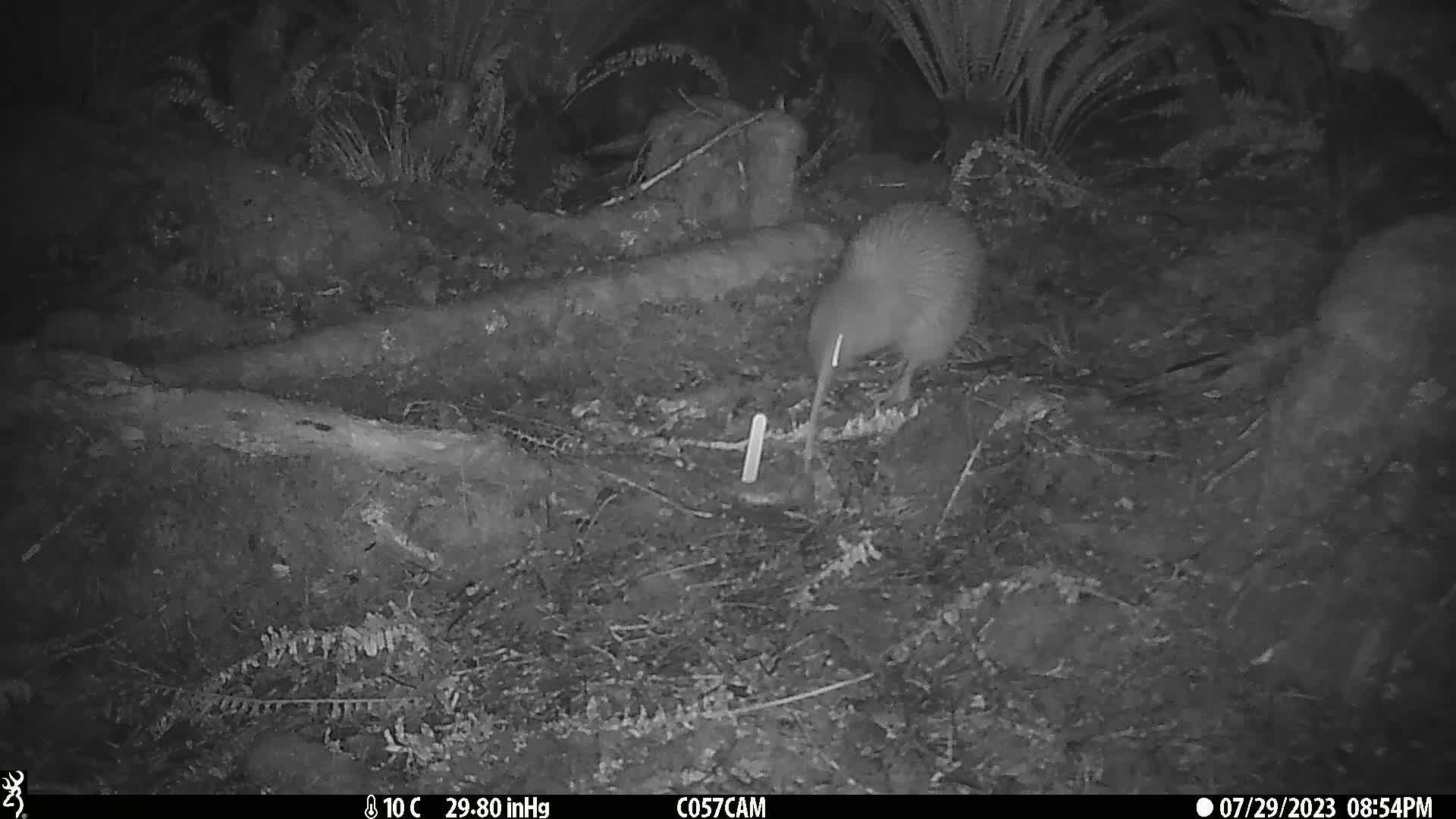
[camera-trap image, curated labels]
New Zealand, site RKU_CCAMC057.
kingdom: Animalia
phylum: Chordata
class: Aves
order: Apterygiformes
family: Apterygidae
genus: Apteryx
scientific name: Apteryx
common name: kiwi